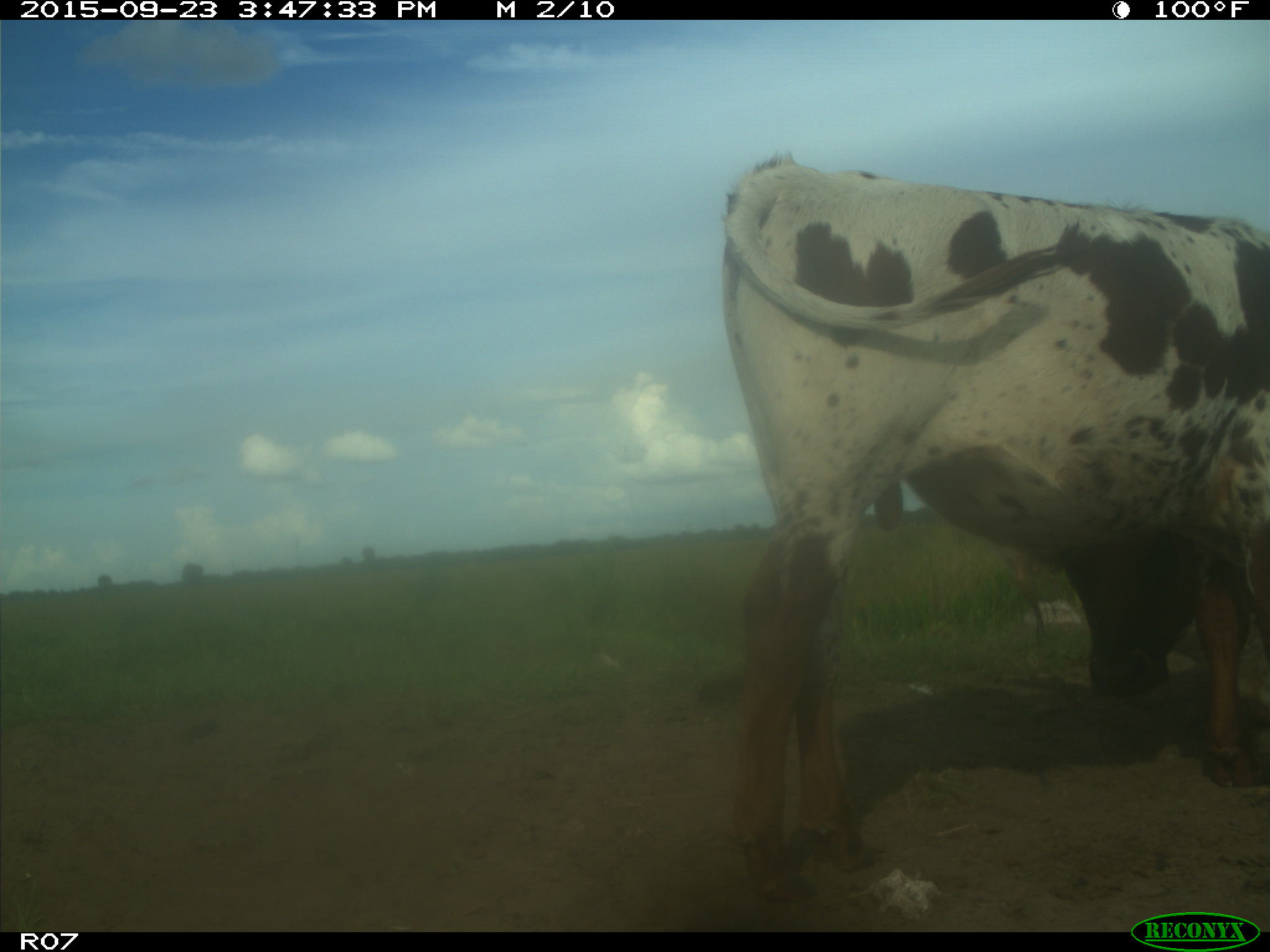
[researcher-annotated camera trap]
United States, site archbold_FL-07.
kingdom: Animalia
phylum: Chordata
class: Mammalia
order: Artiodactyla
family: Bovidae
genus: Bos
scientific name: Bos taurus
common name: domestic cow